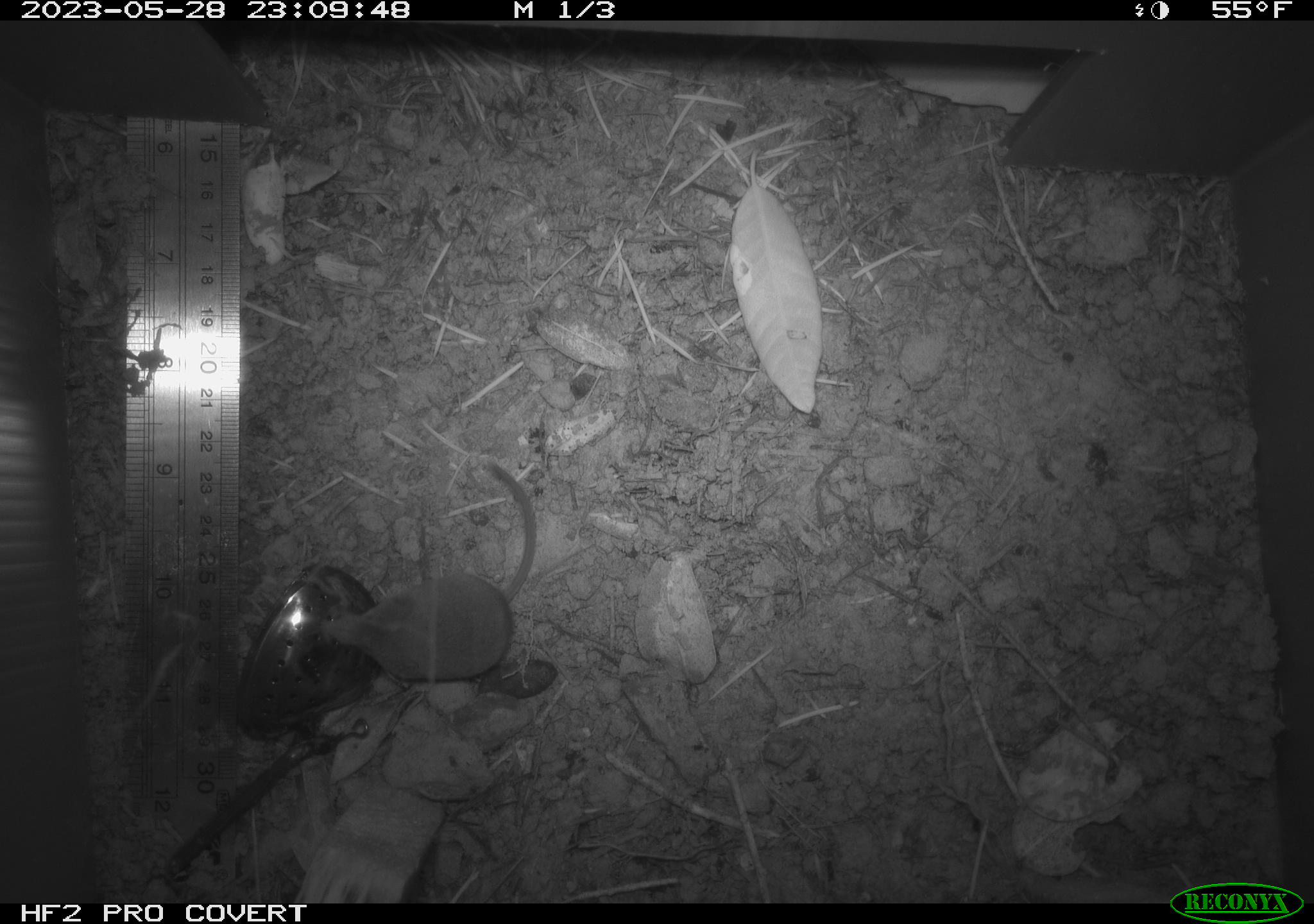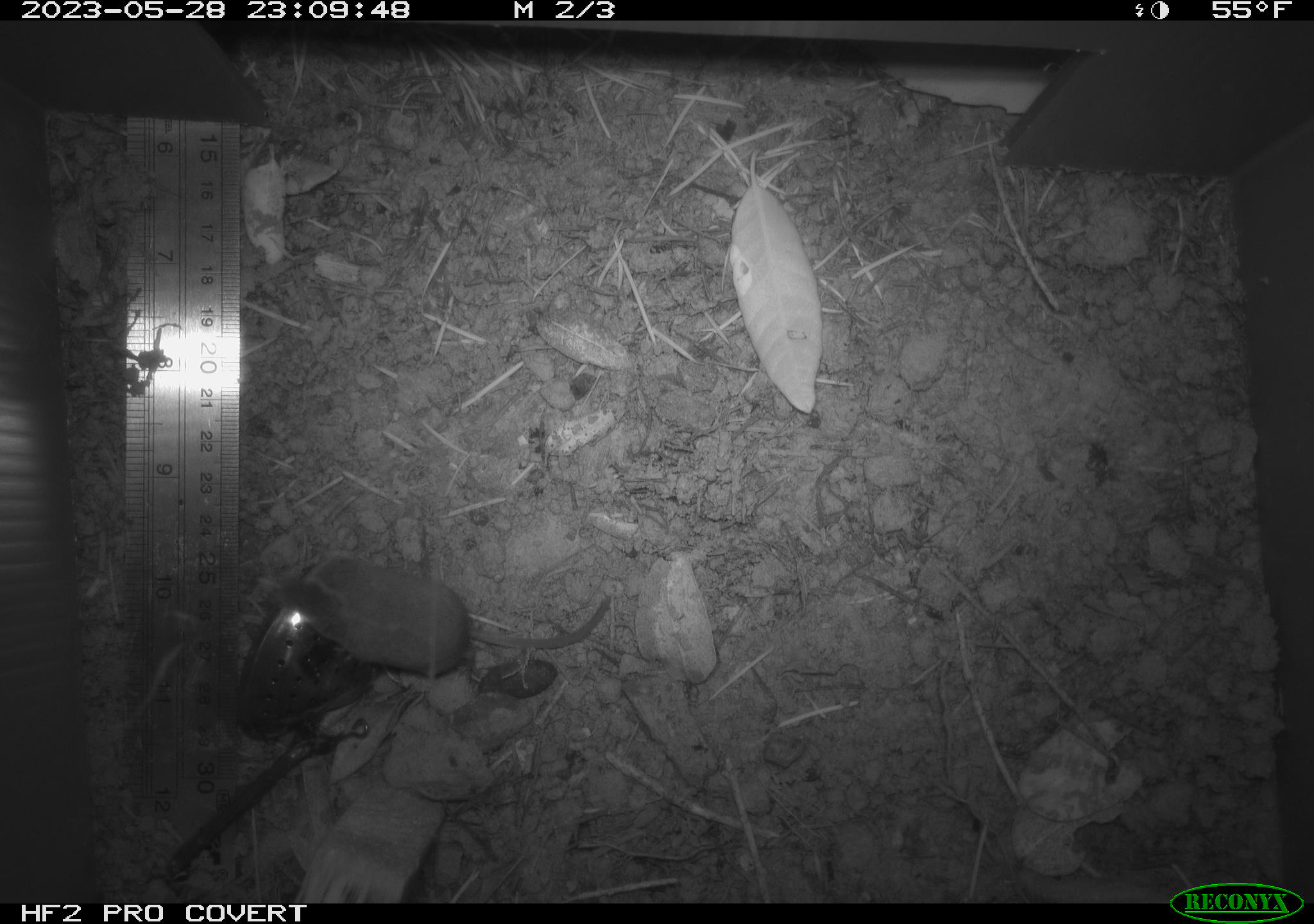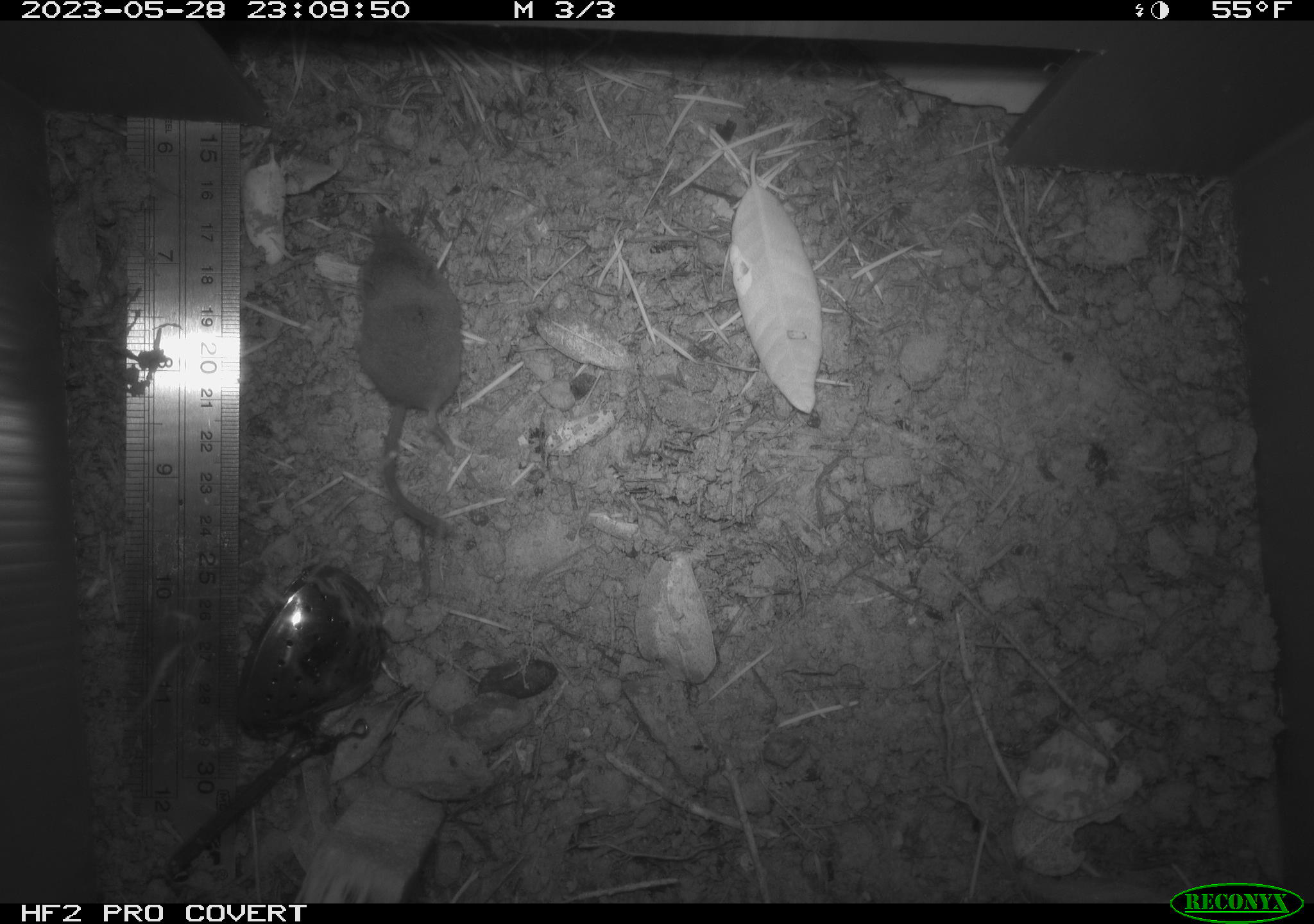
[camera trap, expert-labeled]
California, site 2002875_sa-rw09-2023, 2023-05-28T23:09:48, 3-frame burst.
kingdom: Animalia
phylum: Chordata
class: Mammalia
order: Eulipotyphla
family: Soricidae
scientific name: Soricidae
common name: shrews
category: soricidae family